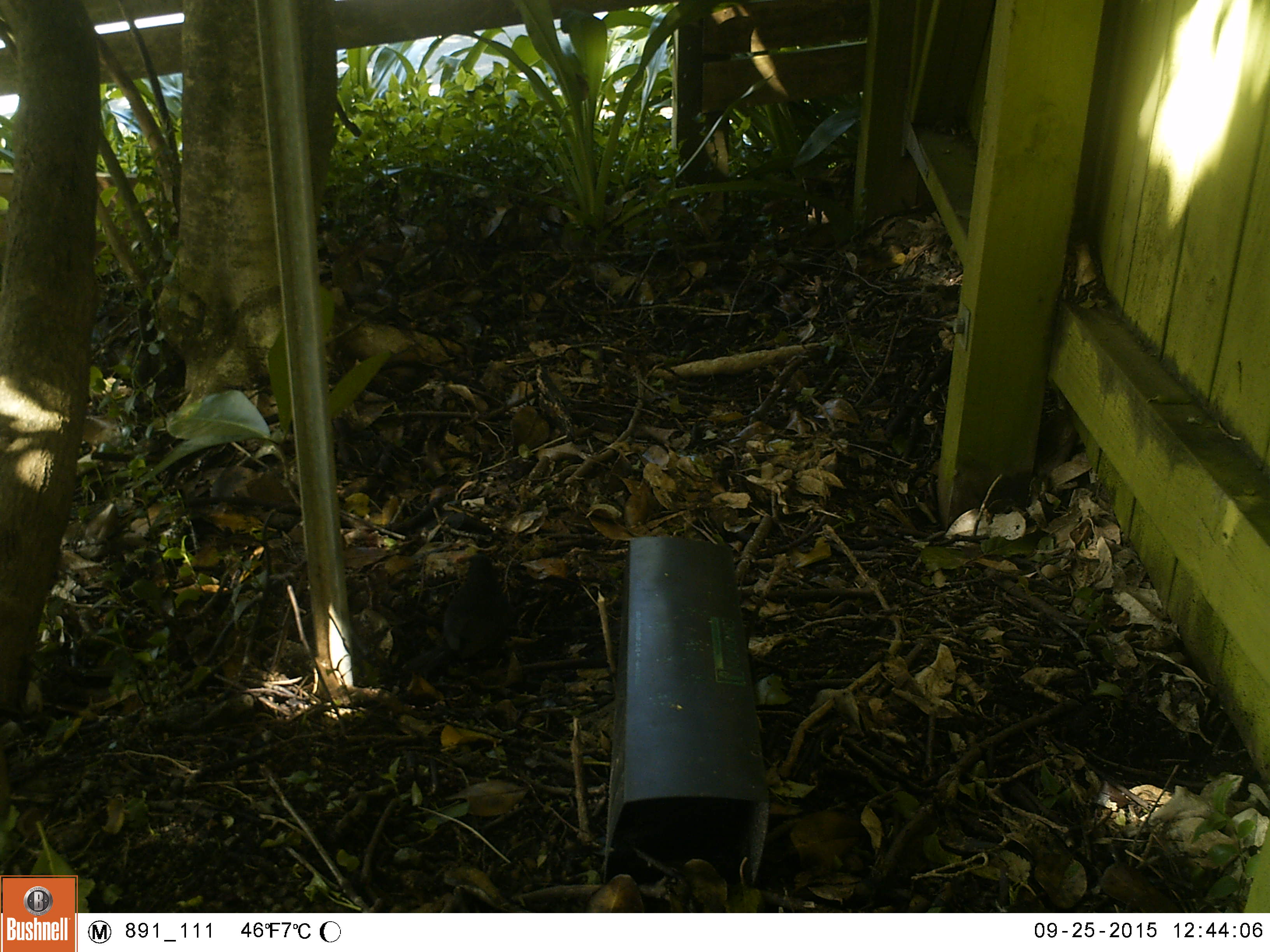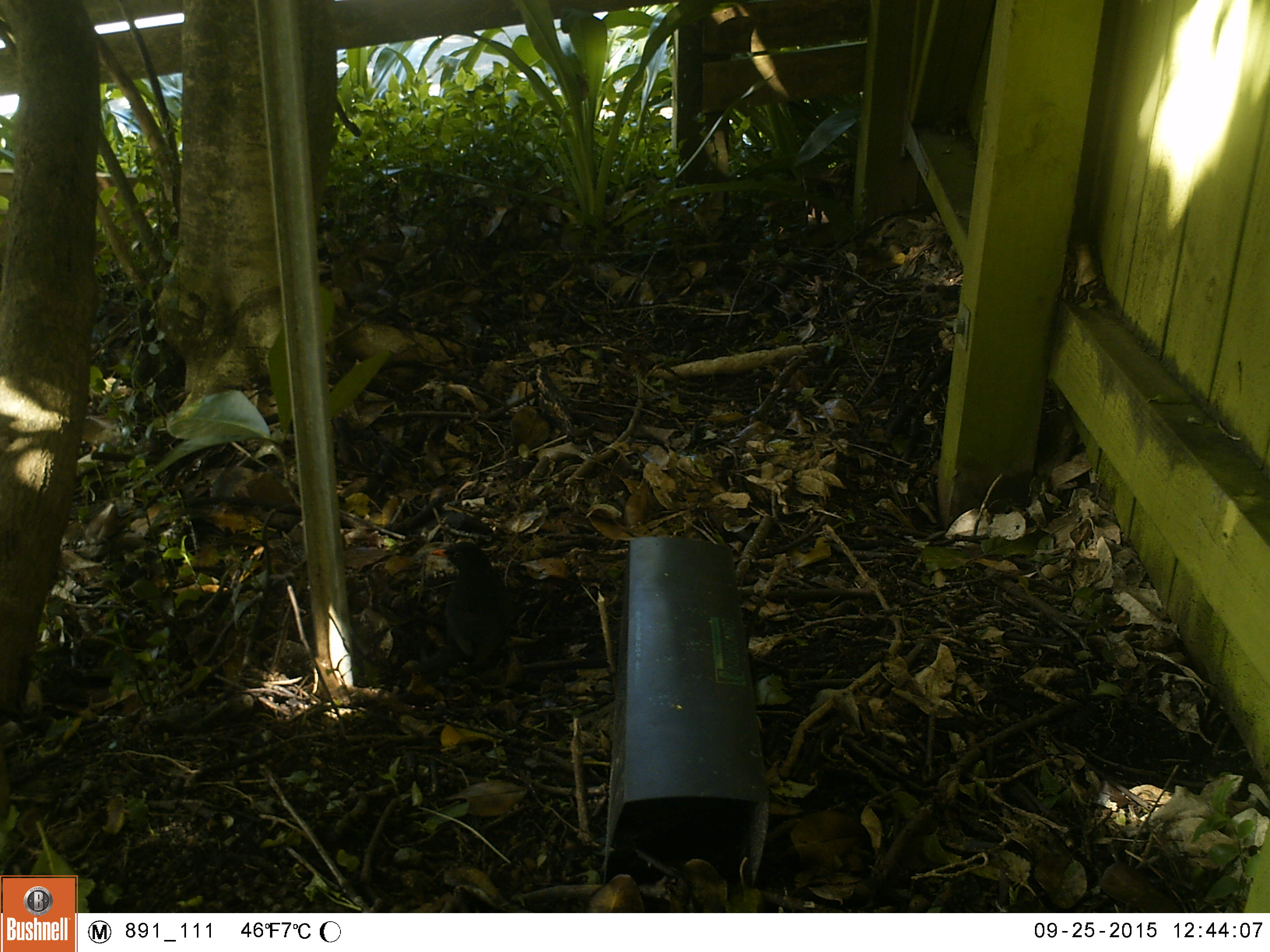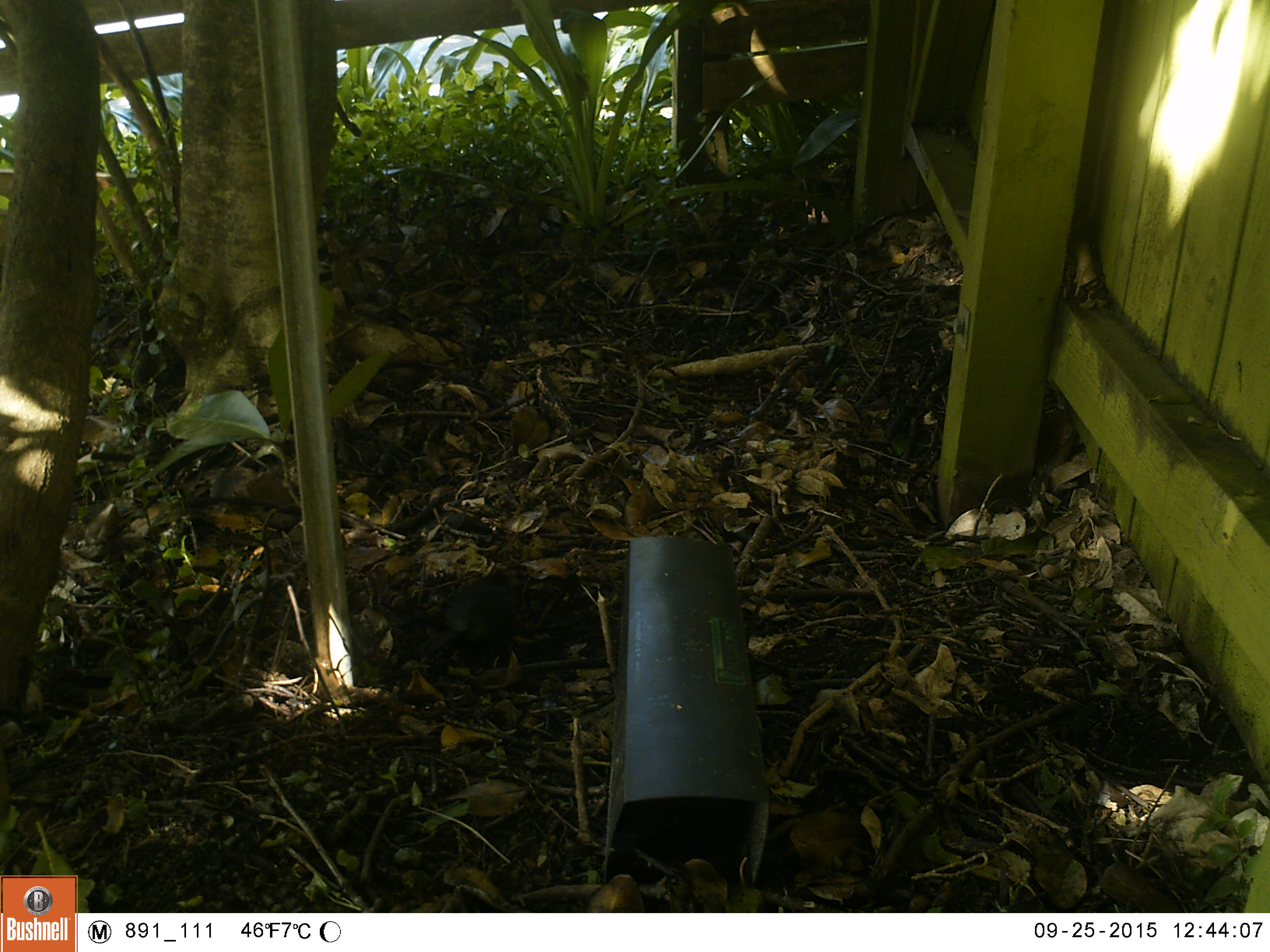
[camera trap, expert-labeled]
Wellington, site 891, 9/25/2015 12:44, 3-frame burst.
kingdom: Animalia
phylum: Chordata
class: Aves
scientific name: Aves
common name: bird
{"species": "bird (Aves)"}